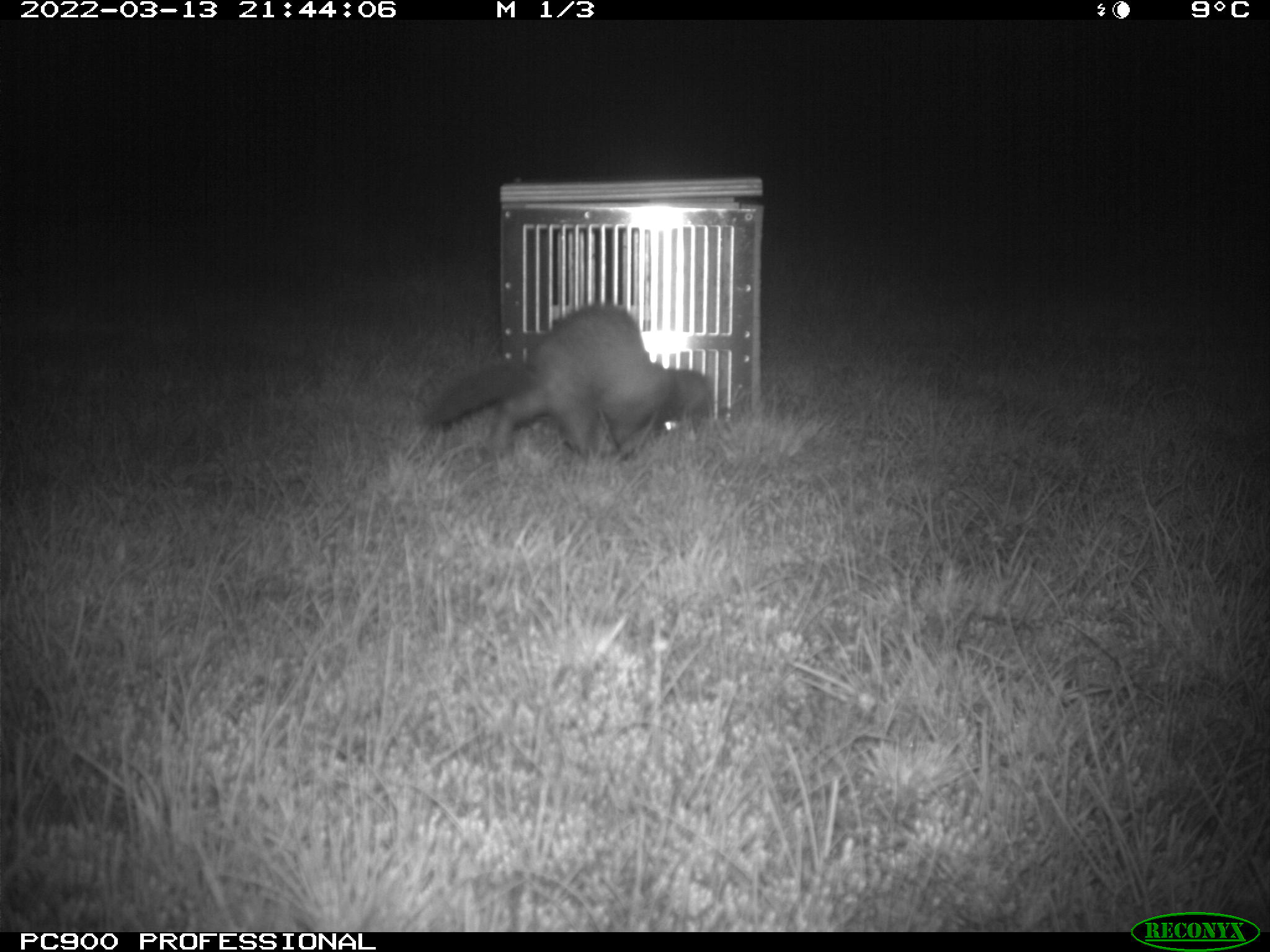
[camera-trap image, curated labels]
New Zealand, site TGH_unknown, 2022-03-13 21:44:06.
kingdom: Animalia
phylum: Chordata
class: Mammalia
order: Carnivora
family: Mustelidae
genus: Mustela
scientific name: Mustela furo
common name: ferret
Ferret (Mustela furo).